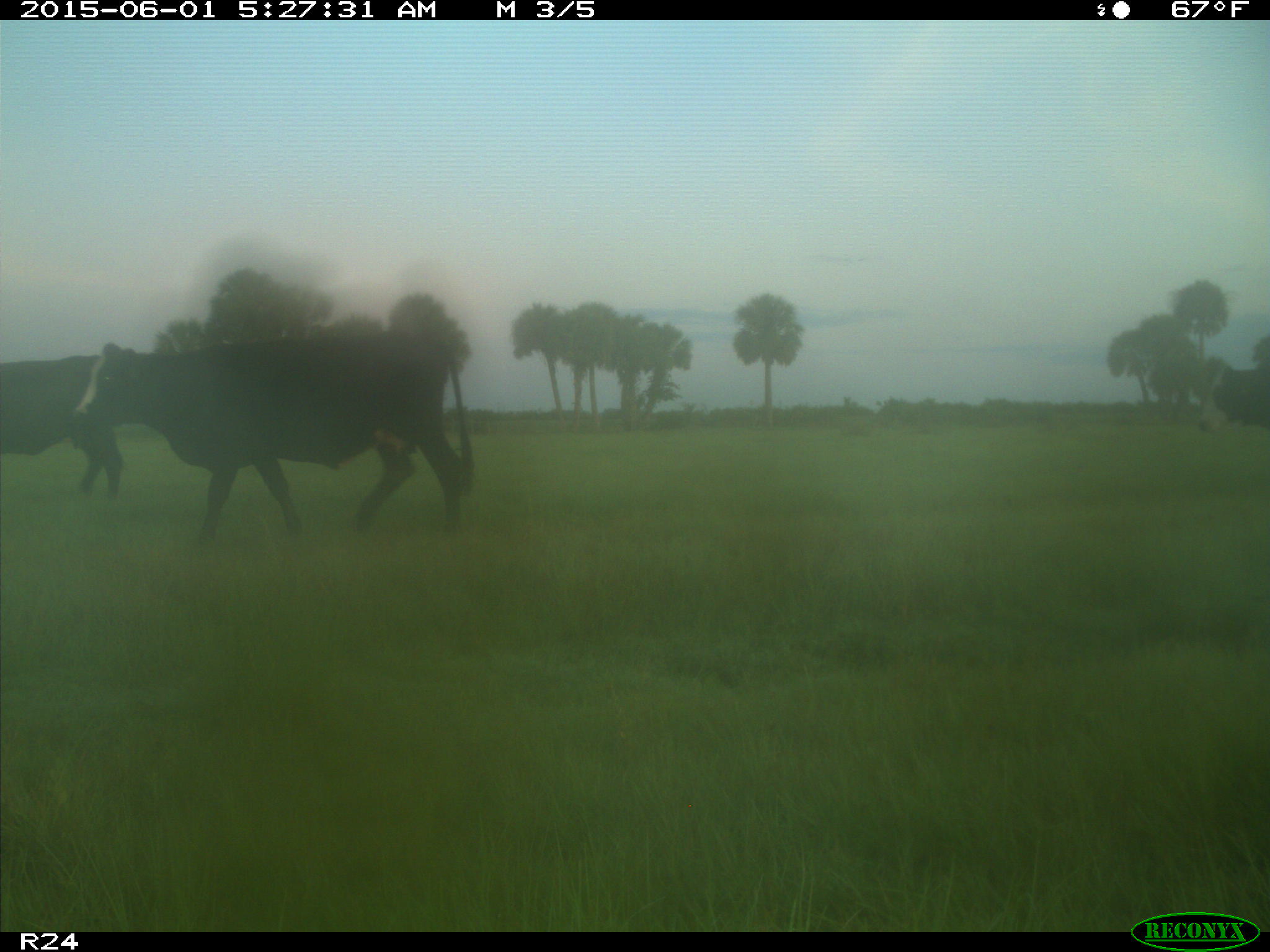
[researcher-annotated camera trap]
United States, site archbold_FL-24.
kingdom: Animalia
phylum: Chordata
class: Mammalia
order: Artiodactyla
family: Bovidae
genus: Bos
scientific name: Bos taurus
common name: domestic cow